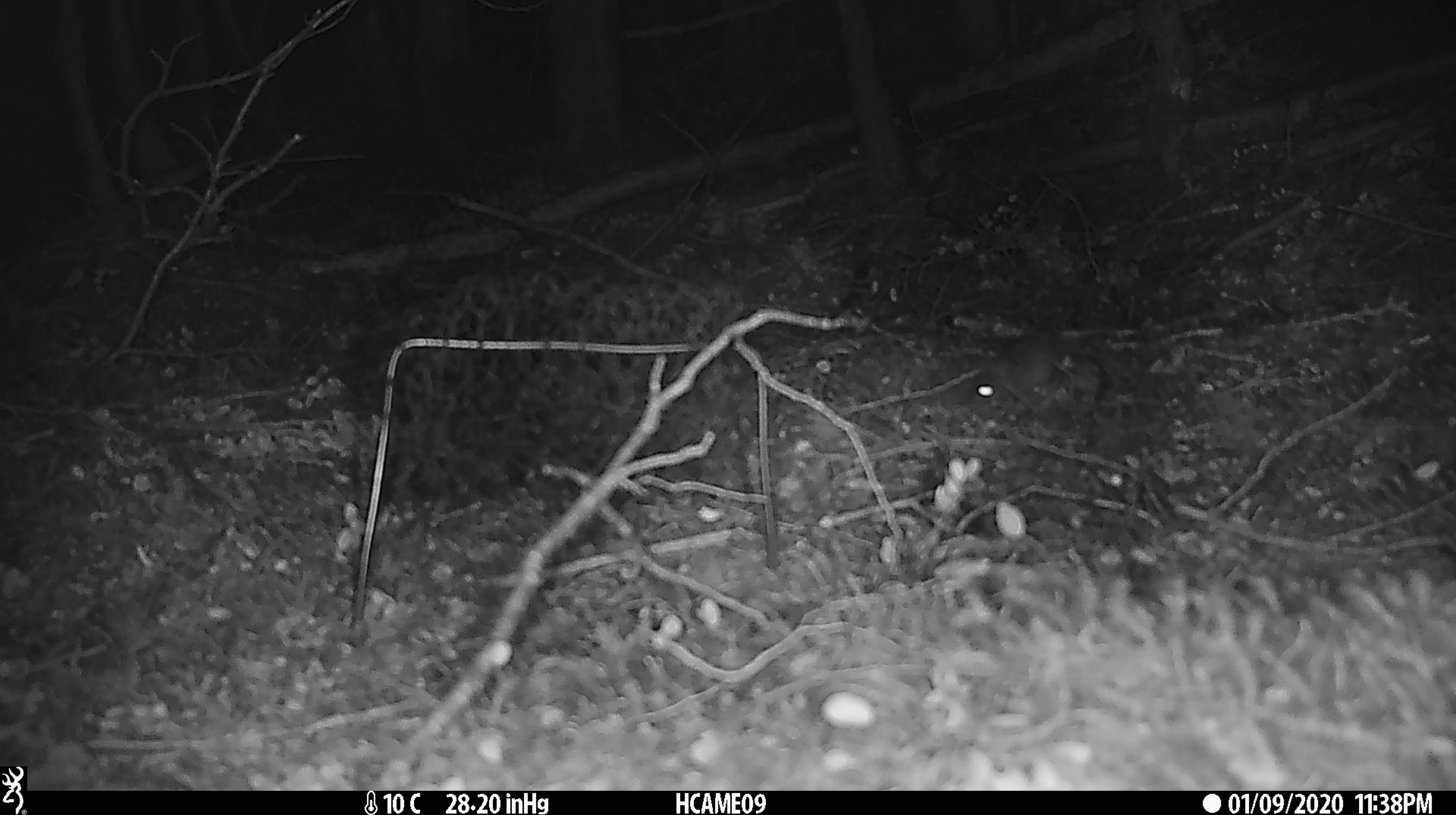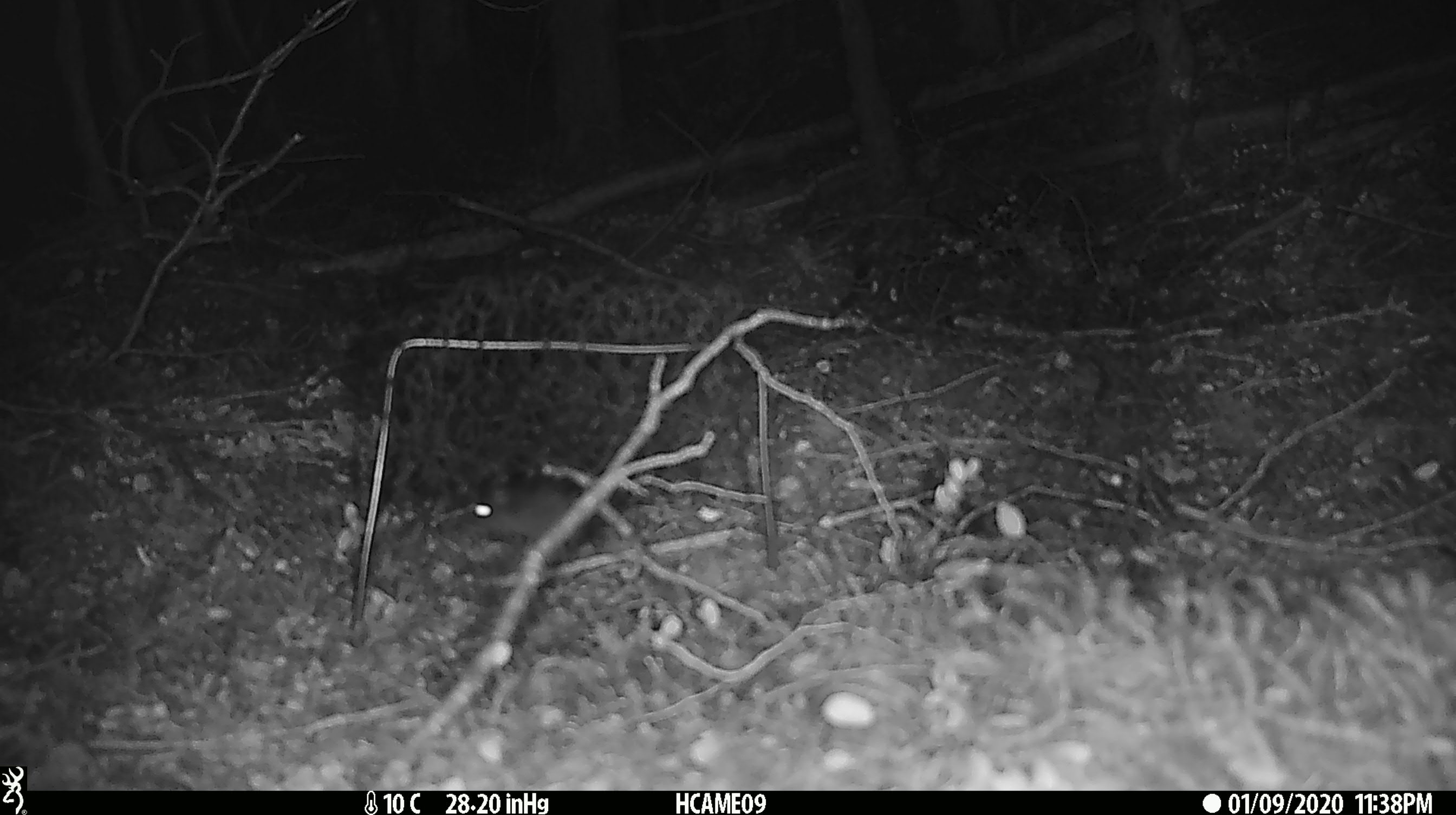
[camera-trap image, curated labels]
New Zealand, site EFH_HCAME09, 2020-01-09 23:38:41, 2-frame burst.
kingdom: Animalia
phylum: Chordata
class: Mammalia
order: Rodentia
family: Muridae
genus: Mus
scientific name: Mus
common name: mouse